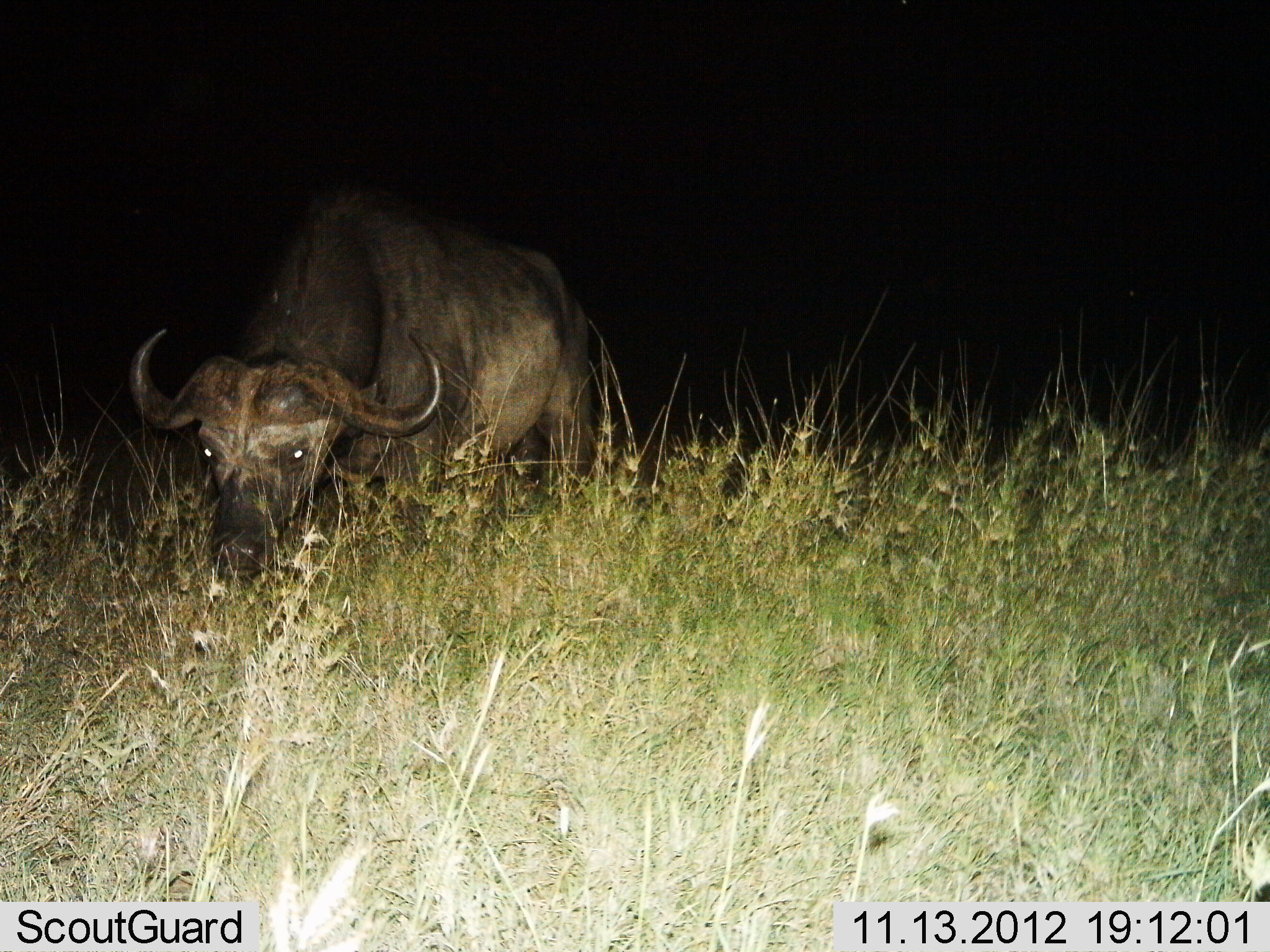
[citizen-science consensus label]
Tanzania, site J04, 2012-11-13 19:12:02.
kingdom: Animalia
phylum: Chordata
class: Mammalia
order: Artiodactyla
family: Bovidae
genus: Syncerus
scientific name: Syncerus caffer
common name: cape buffalo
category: buffalo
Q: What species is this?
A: Buffalo (cape buffalo) (Syncerus caffer).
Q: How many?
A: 1.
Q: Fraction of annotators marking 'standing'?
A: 30%.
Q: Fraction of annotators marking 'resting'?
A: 0%.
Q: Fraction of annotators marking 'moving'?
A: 0%.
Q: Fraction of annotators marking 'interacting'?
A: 0%.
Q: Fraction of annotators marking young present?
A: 0%.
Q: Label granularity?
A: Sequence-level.